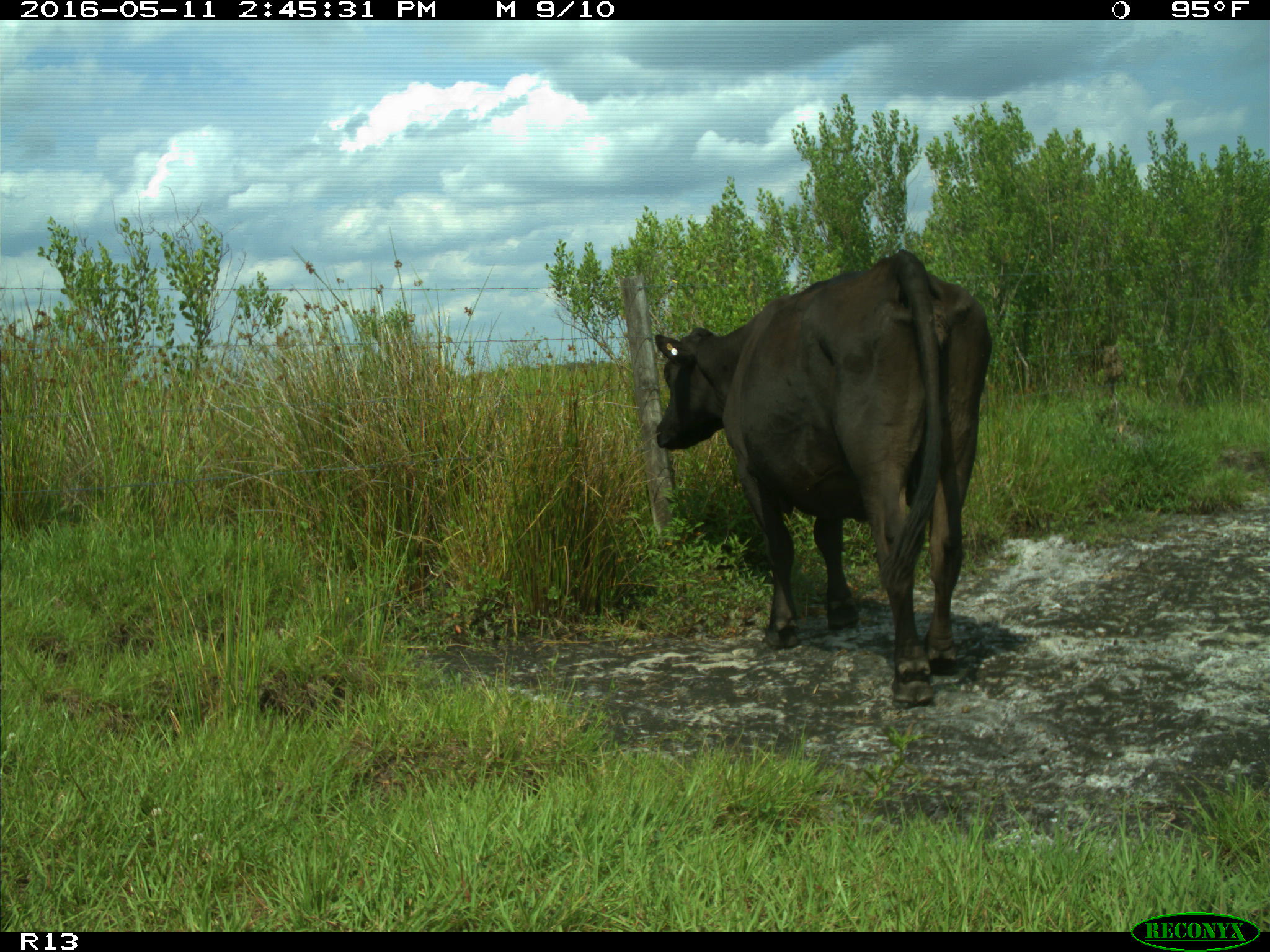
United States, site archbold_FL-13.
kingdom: Animalia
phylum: Chordata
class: Mammalia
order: Artiodactyla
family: Bovidae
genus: Bos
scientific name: Bos taurus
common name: domestic cow